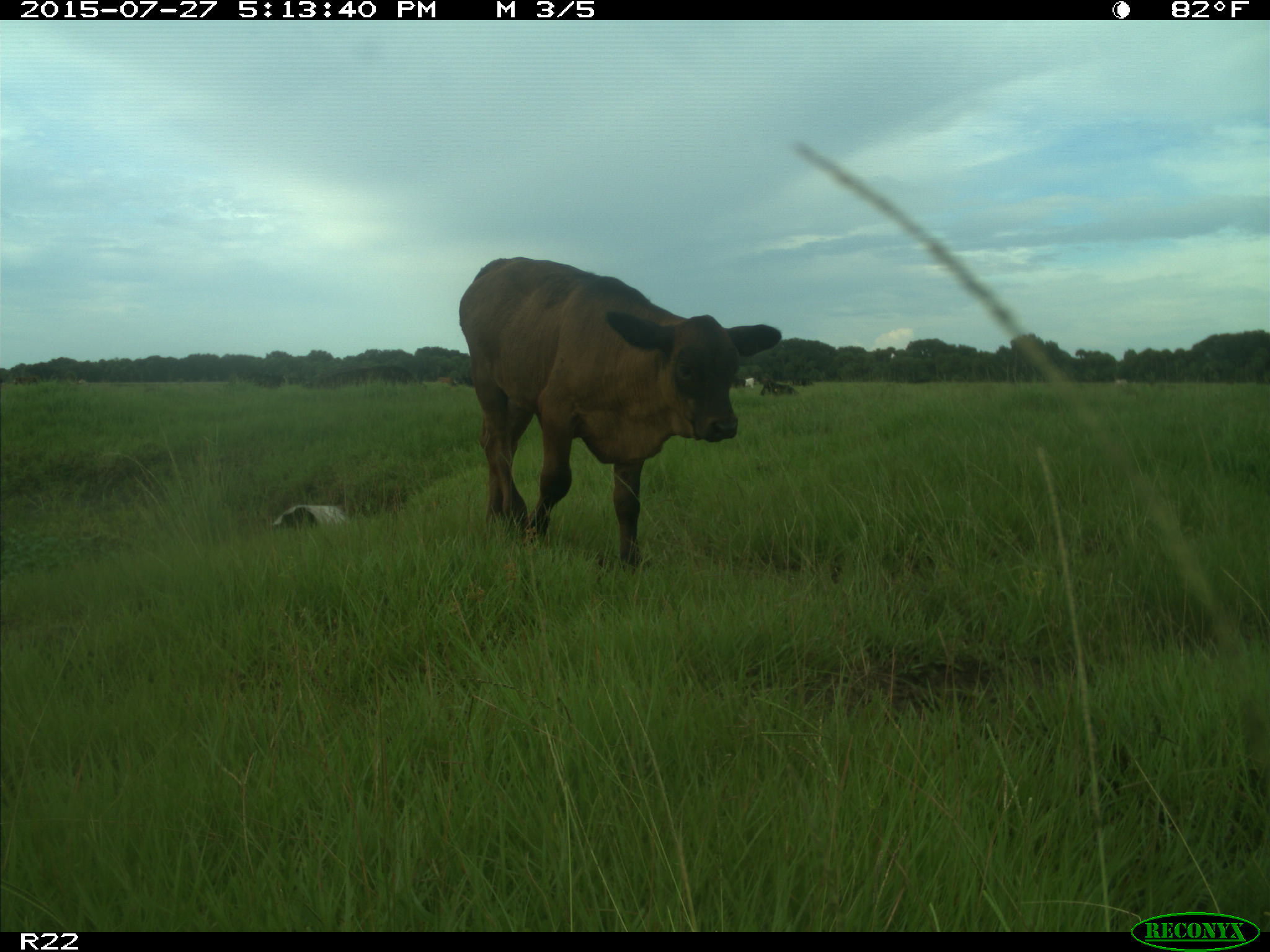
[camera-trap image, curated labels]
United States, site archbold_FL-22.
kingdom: Animalia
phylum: Chordata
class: Mammalia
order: Artiodactyla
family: Bovidae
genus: Bos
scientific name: Bos taurus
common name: domestic cow